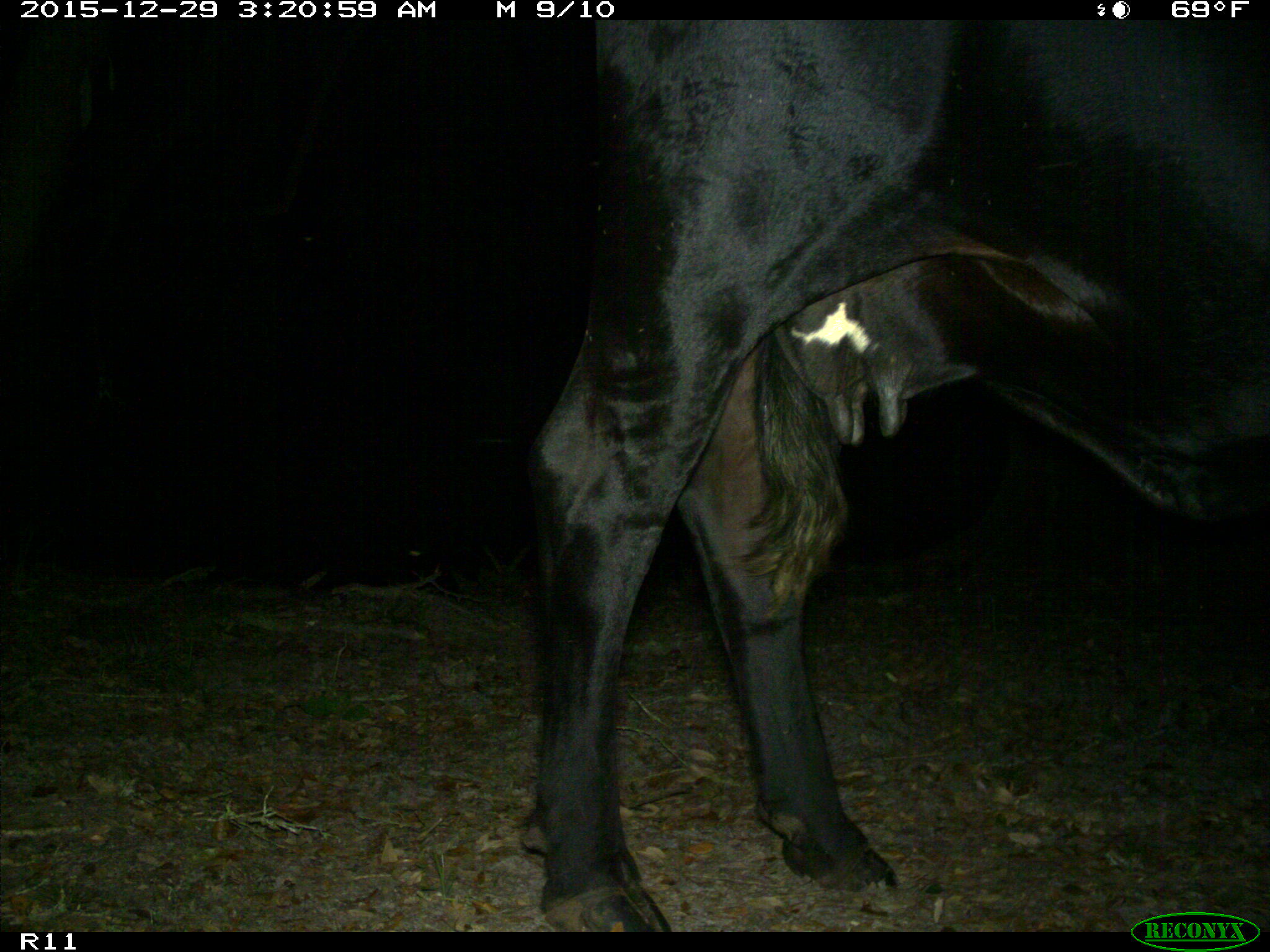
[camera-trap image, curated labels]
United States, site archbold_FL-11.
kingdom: Animalia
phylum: Chordata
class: Mammalia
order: Artiodactyla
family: Bovidae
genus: Bos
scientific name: Bos taurus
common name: domestic cow